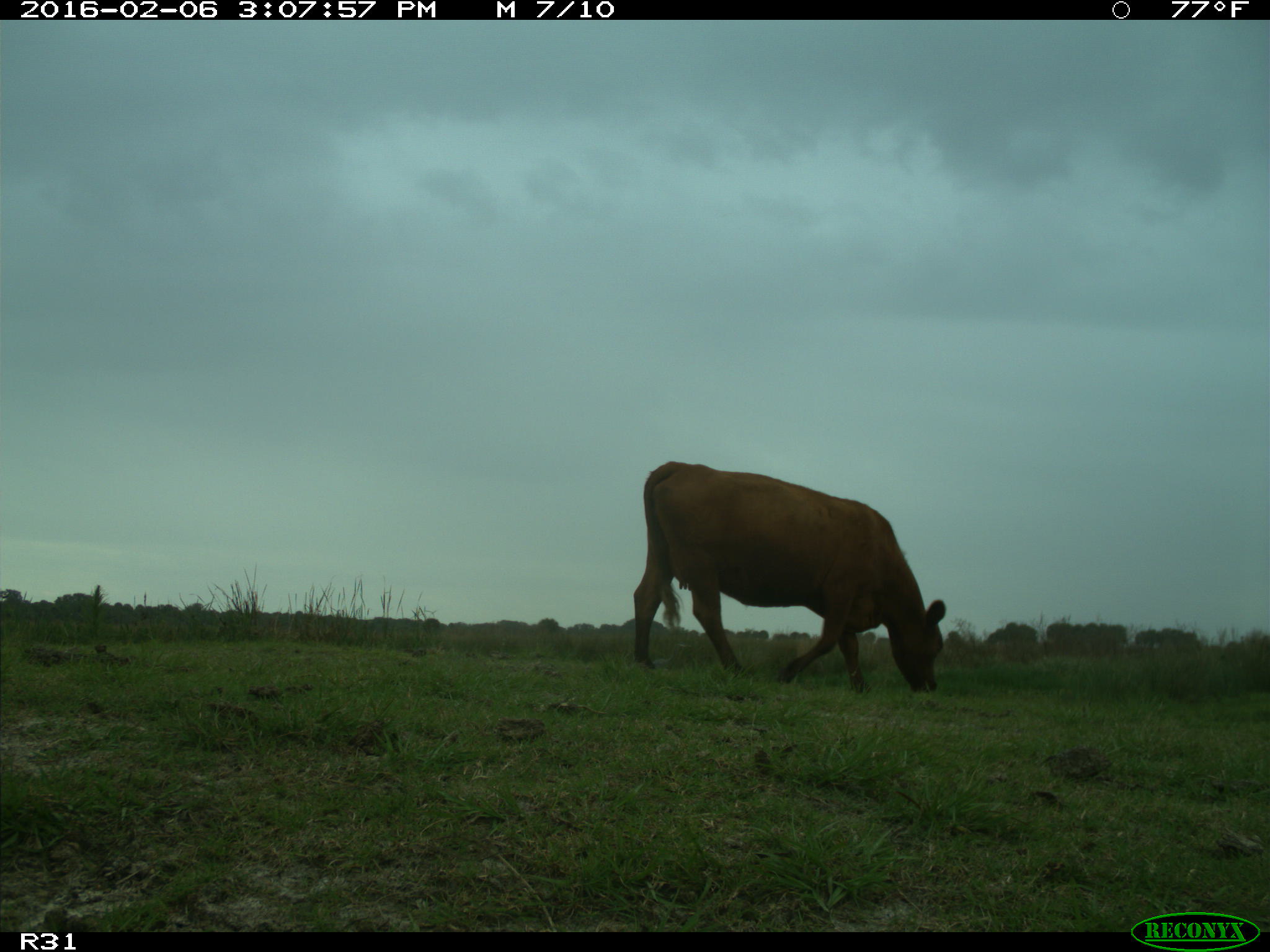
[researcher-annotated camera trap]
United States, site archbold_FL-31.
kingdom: Animalia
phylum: Chordata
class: Mammalia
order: Artiodactyla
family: Bovidae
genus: Bos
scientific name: Bos taurus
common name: domestic cow